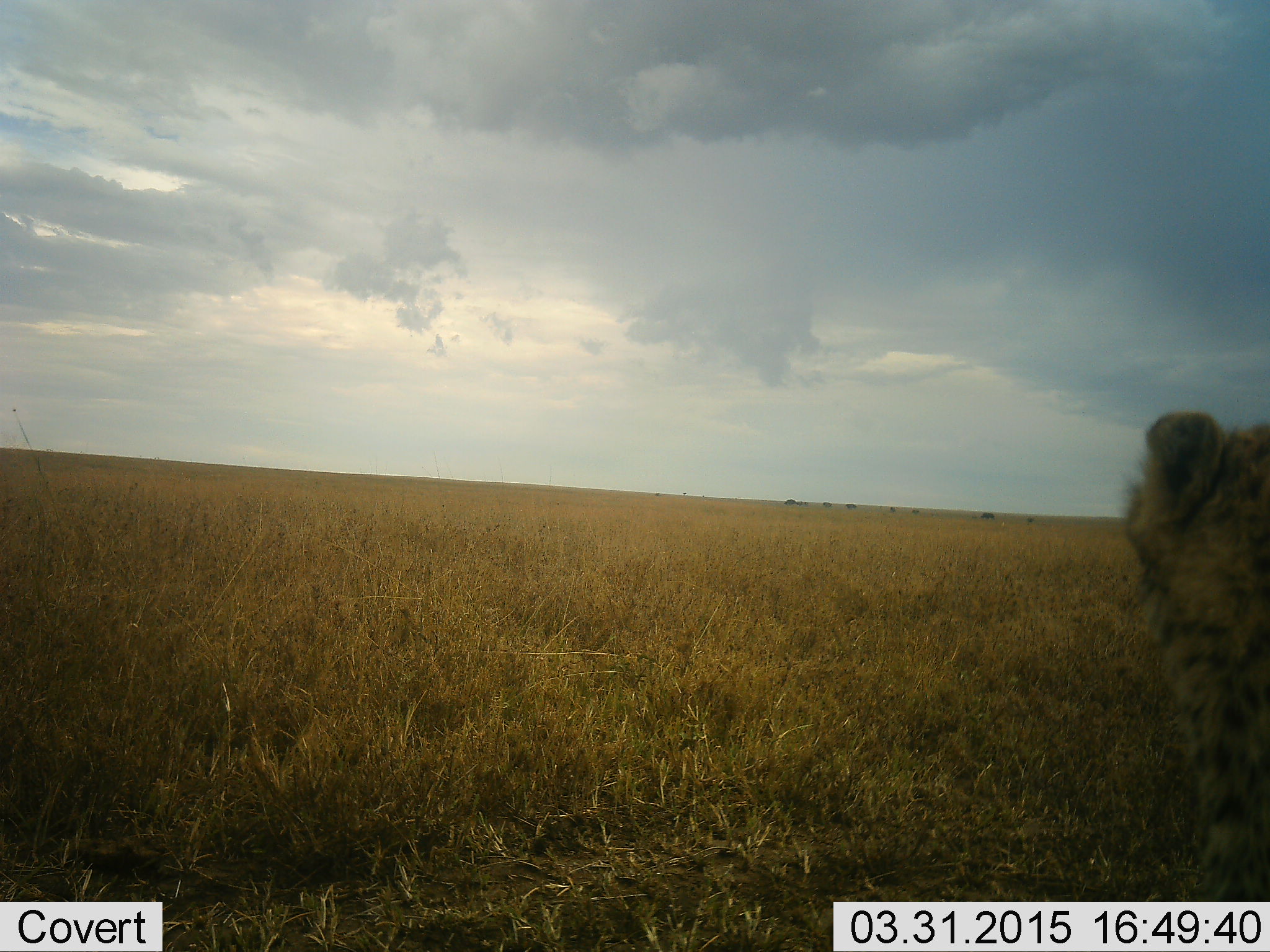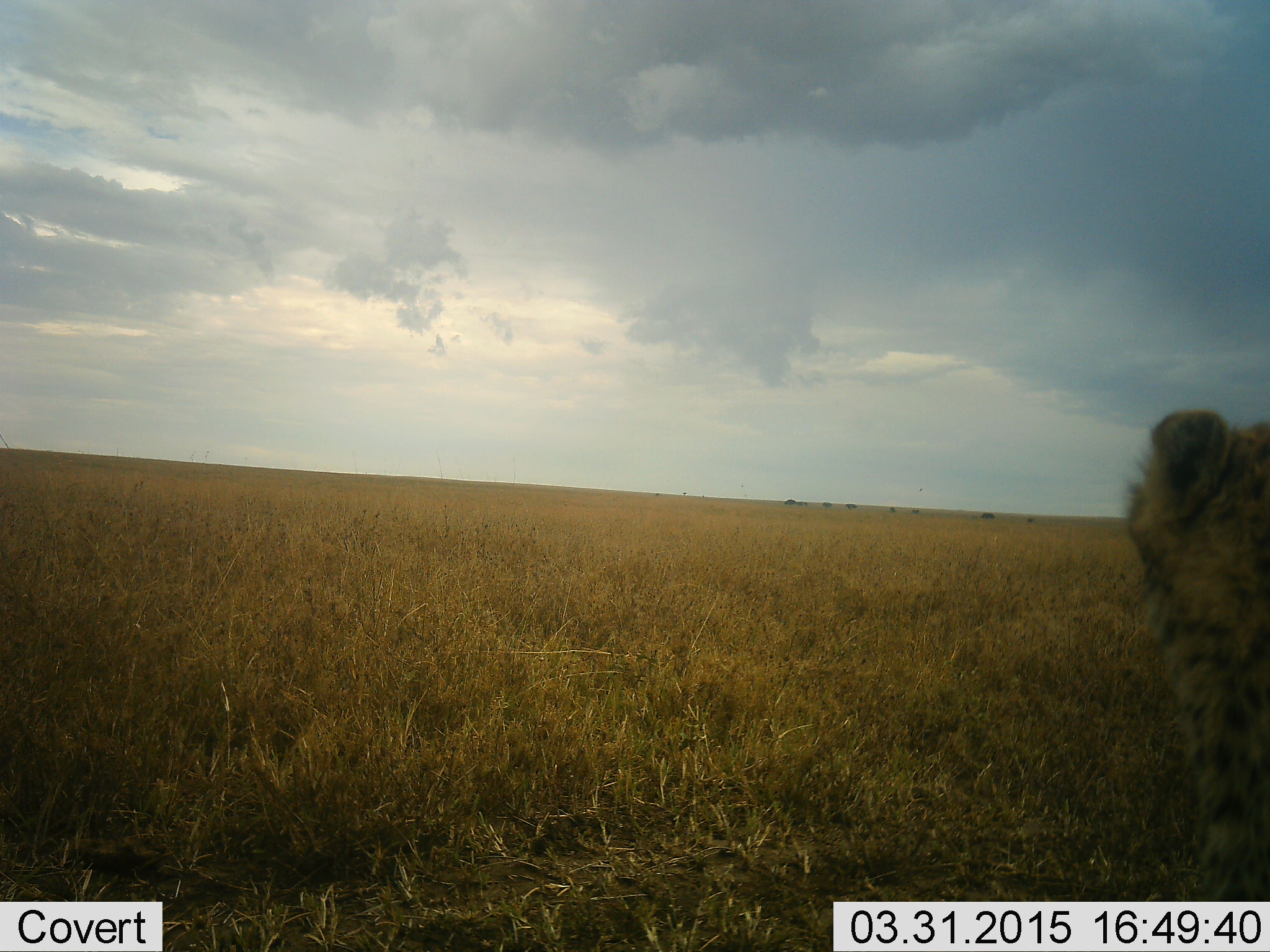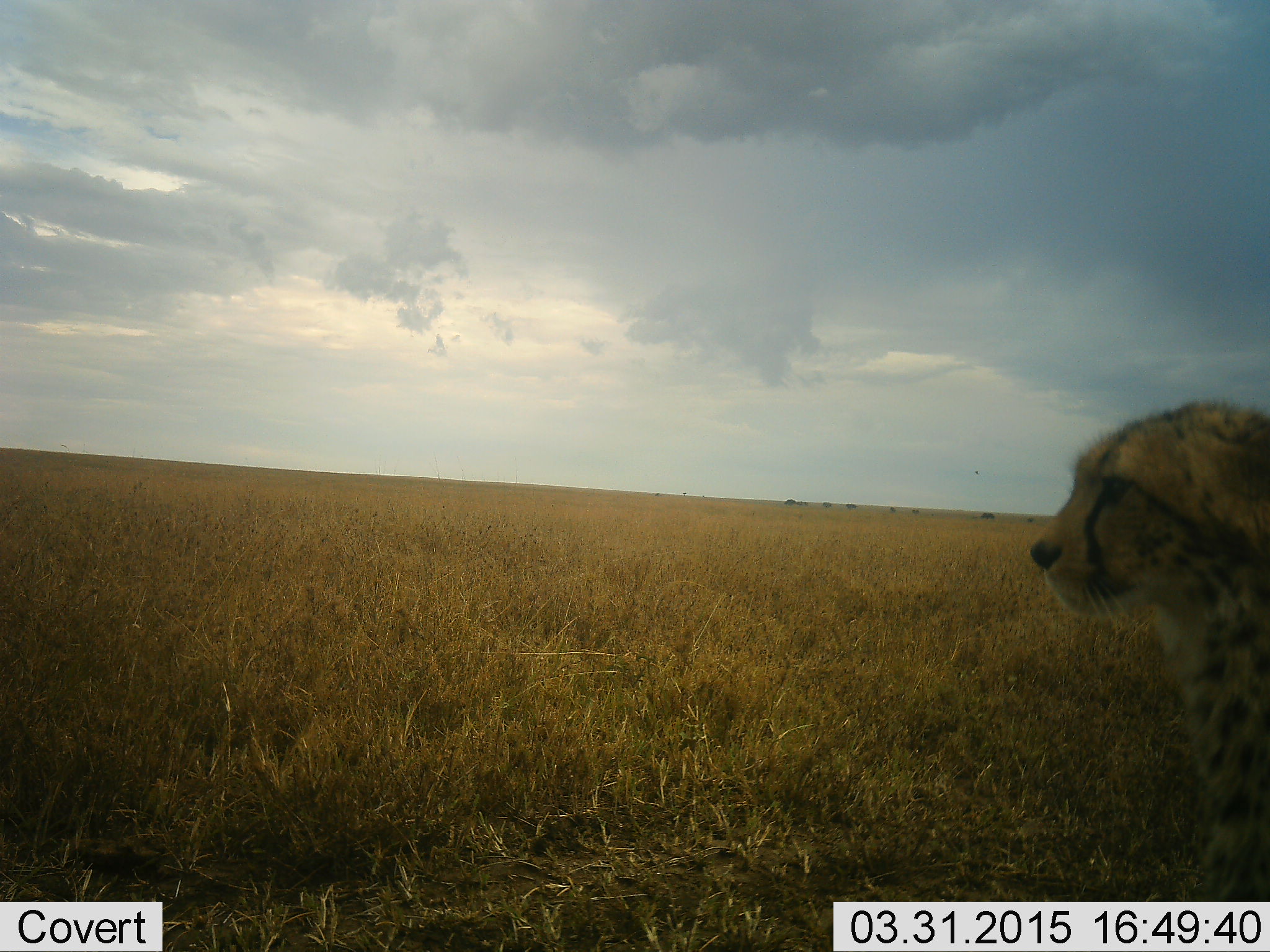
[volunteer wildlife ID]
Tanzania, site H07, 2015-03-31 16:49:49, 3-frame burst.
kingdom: Animalia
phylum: Chordata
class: Mammalia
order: Carnivora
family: Felidae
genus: Acinonyx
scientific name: Acinonyx jubatus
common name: cheetah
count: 1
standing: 36%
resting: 64%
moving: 0%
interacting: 0%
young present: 0%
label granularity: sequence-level